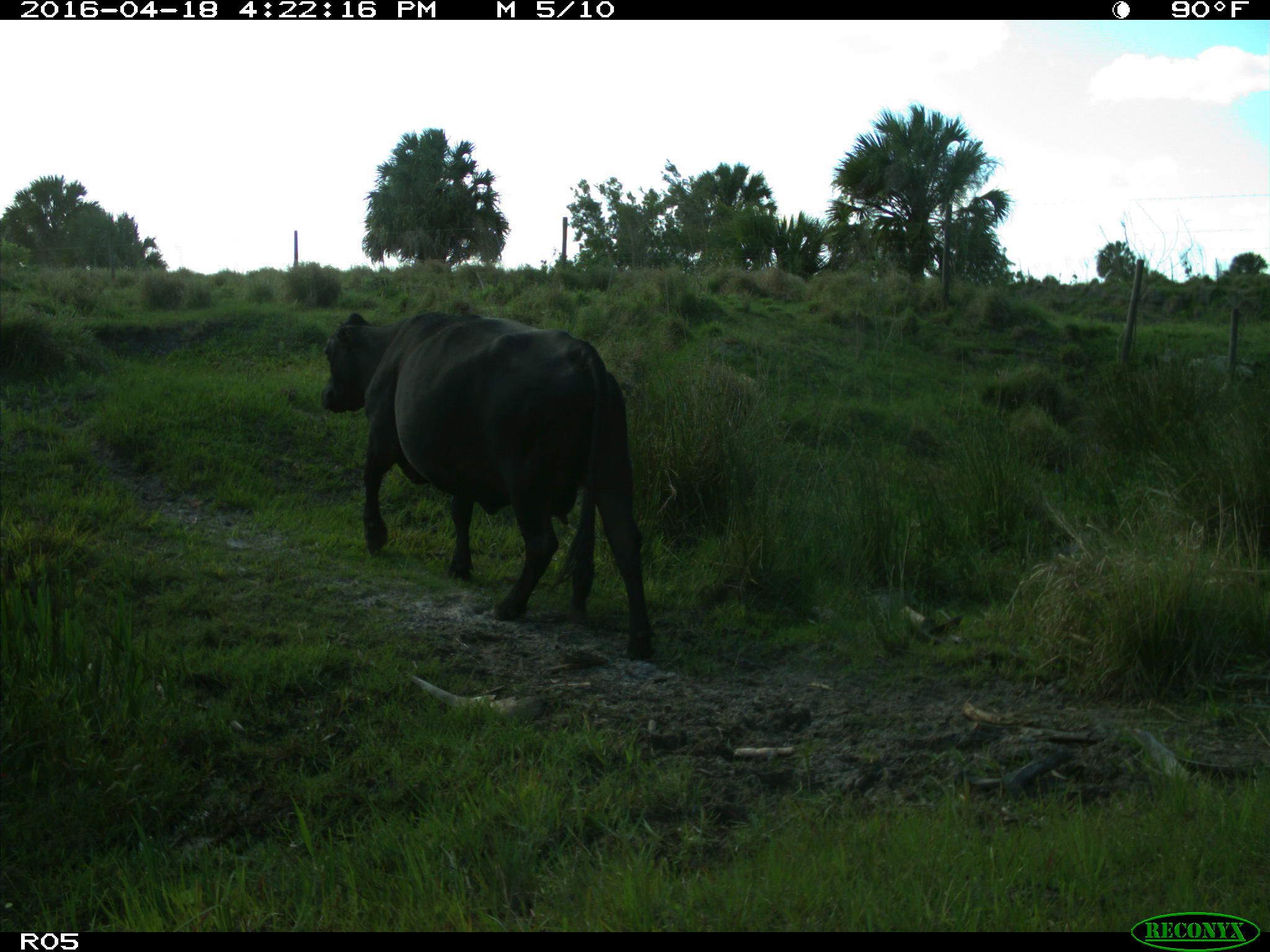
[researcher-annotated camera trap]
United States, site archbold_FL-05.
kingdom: Animalia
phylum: Chordata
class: Mammalia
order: Artiodactyla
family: Bovidae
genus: Bos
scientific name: Bos taurus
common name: domestic cow